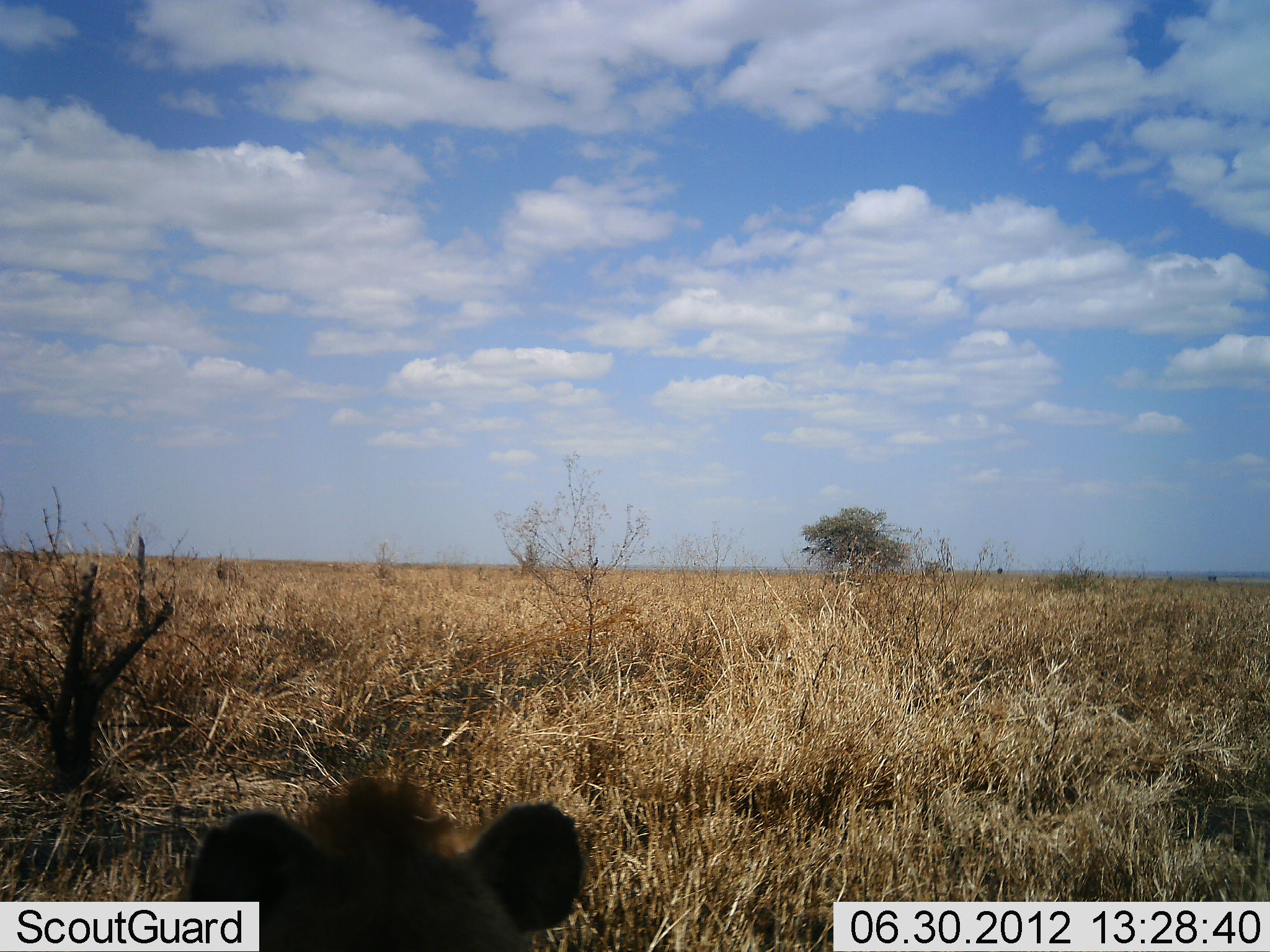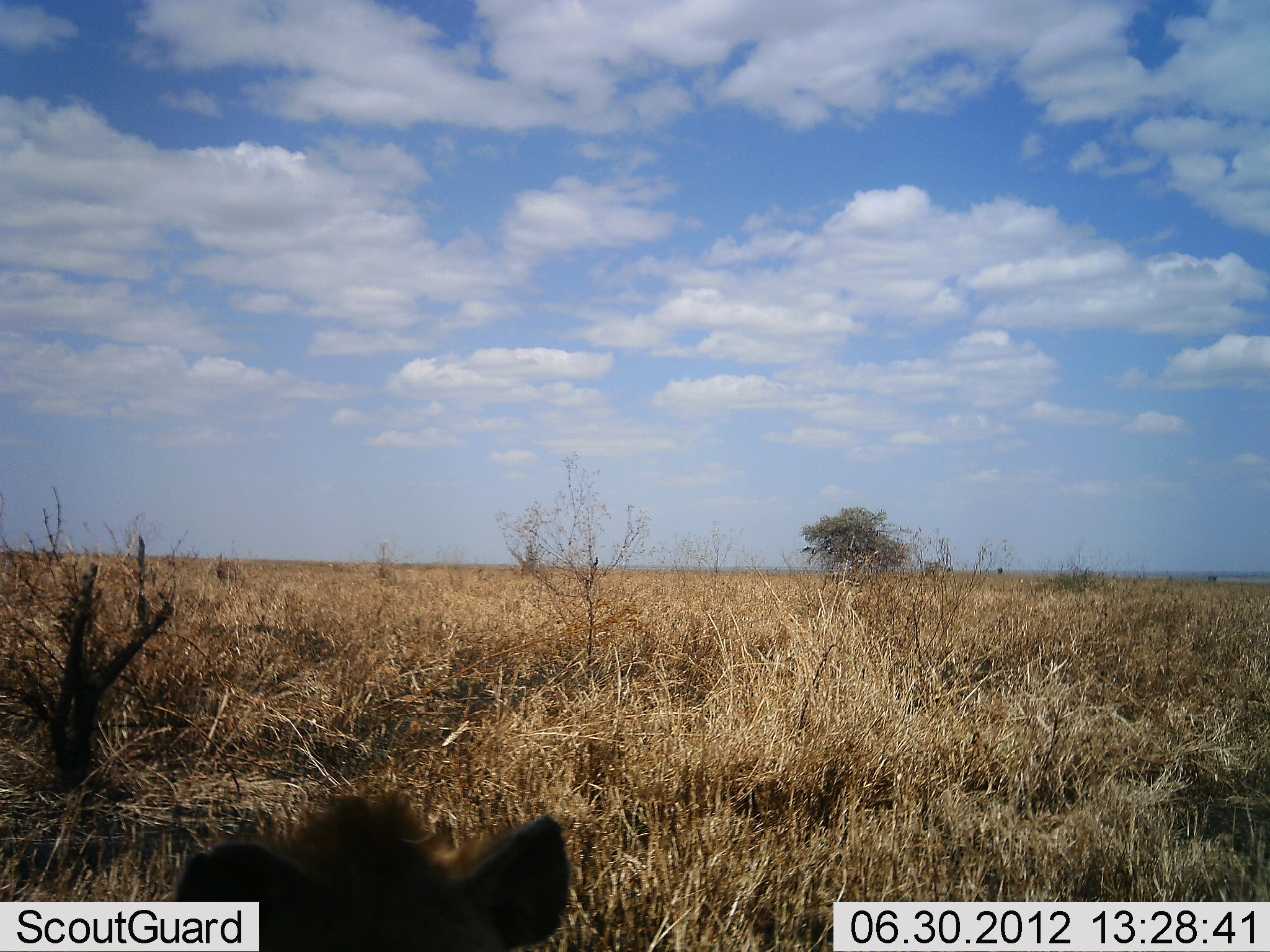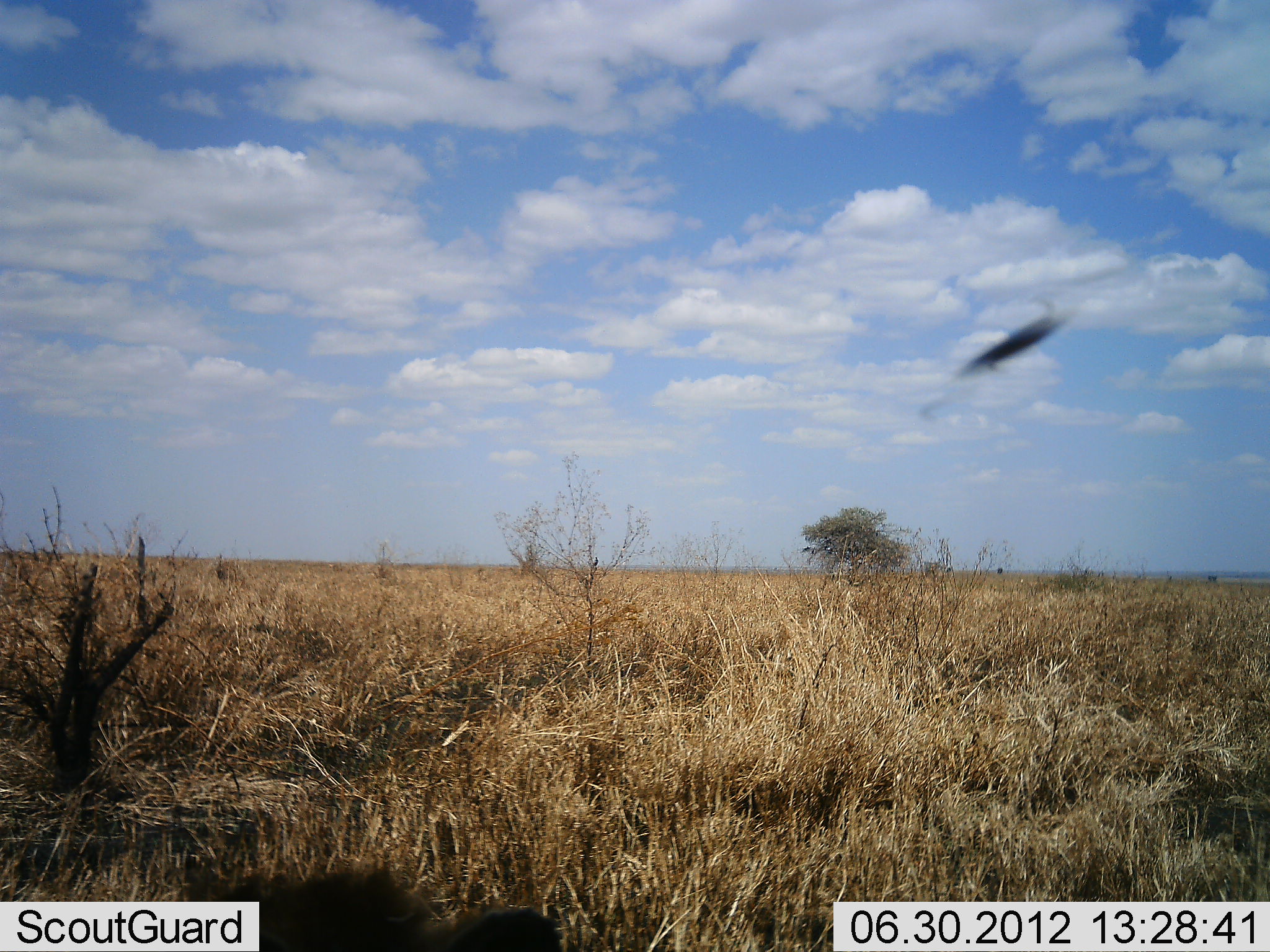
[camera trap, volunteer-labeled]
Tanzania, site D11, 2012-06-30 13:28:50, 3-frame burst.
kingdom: Animalia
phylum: Chordata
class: Mammalia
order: Carnivora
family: Hyaenidae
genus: Crocuta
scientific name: Crocuta crocuta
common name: spotted hyena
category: hyenaspotted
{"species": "hyenaspotted (spotted hyena) (Crocuta crocuta)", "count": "1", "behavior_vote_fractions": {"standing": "55%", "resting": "45%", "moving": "0%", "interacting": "0%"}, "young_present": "0%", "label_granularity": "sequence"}